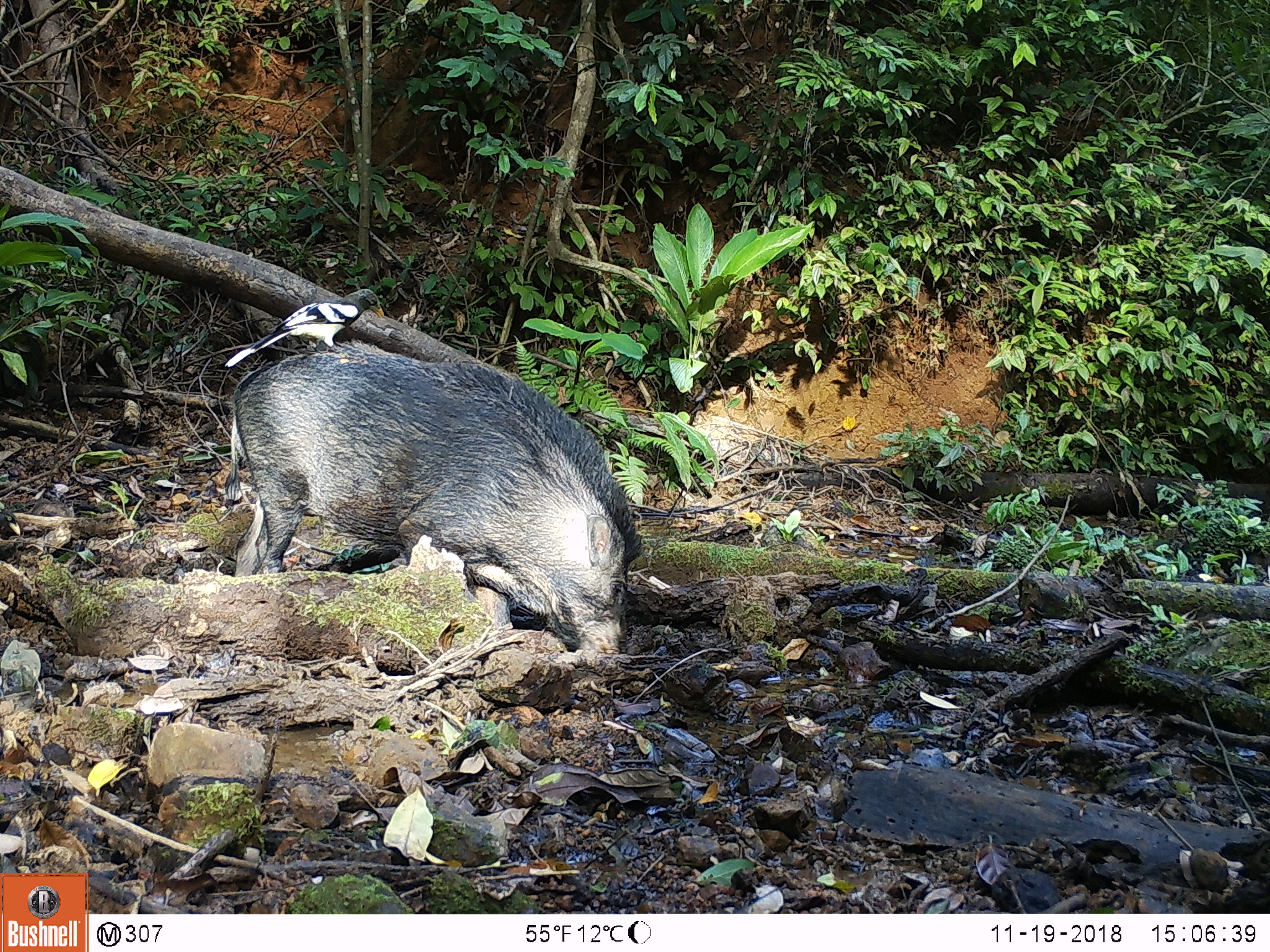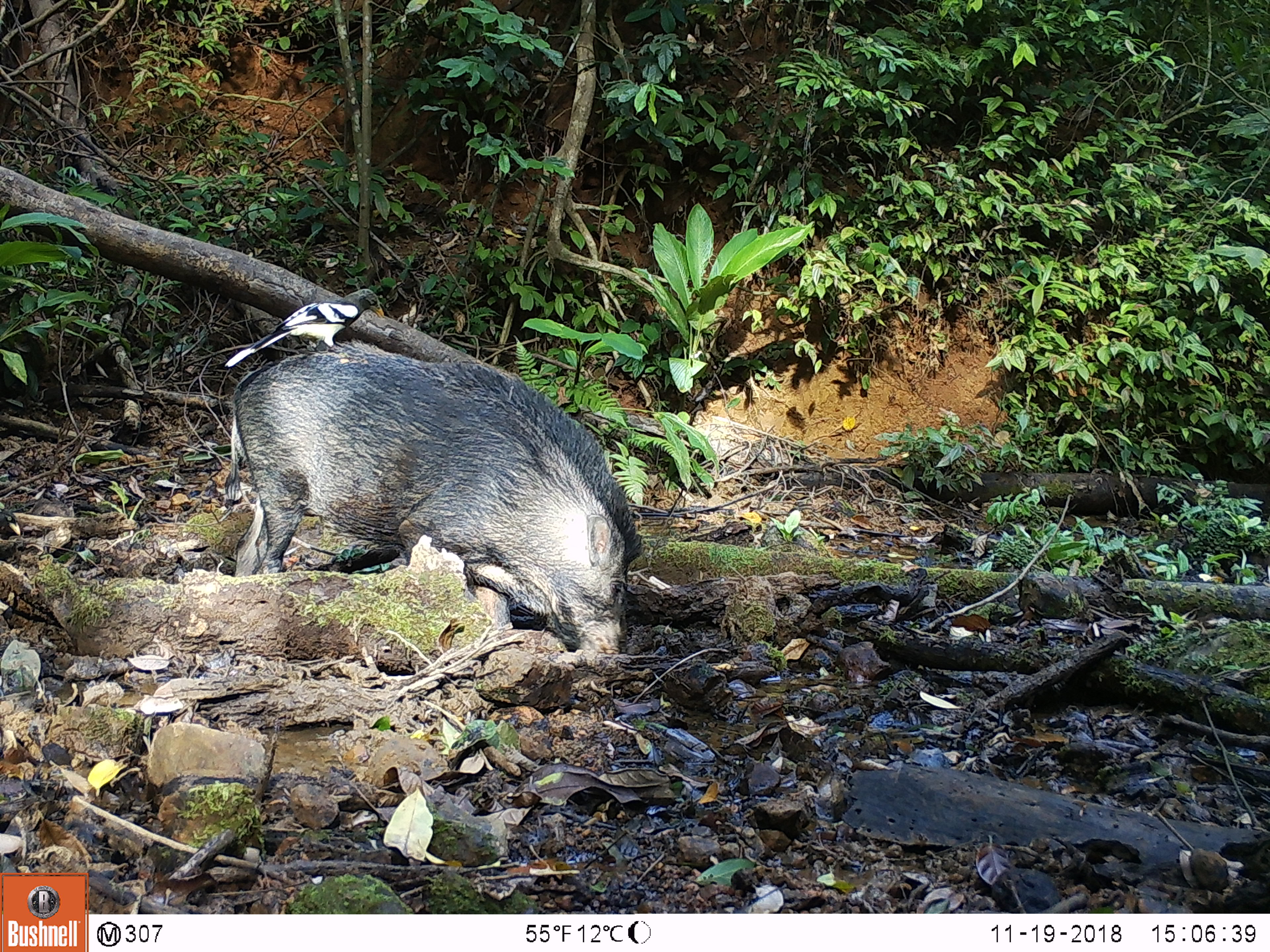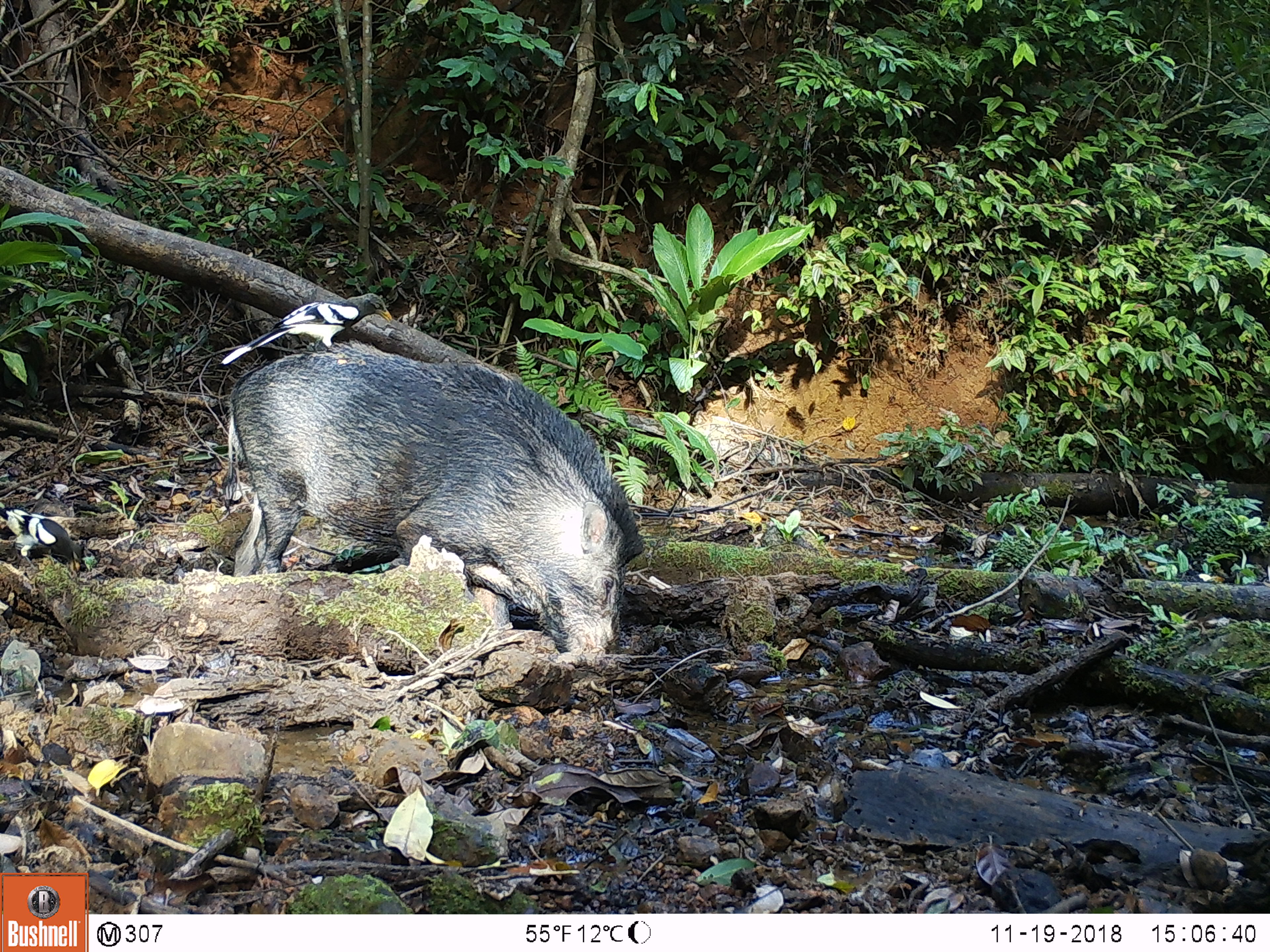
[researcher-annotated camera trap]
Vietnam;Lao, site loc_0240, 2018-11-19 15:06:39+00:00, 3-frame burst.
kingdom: Animalia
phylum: Chordata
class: Aves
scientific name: Aves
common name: bird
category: unidentified bird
Unidentified bird (bird) (Aves). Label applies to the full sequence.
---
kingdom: Animalia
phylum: Chordata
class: Mammalia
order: Artiodactyla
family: Suidae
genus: Sus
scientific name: Sus scrofa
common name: eurasian wild pig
Eurasian wild pig (Sus scrofa). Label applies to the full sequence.